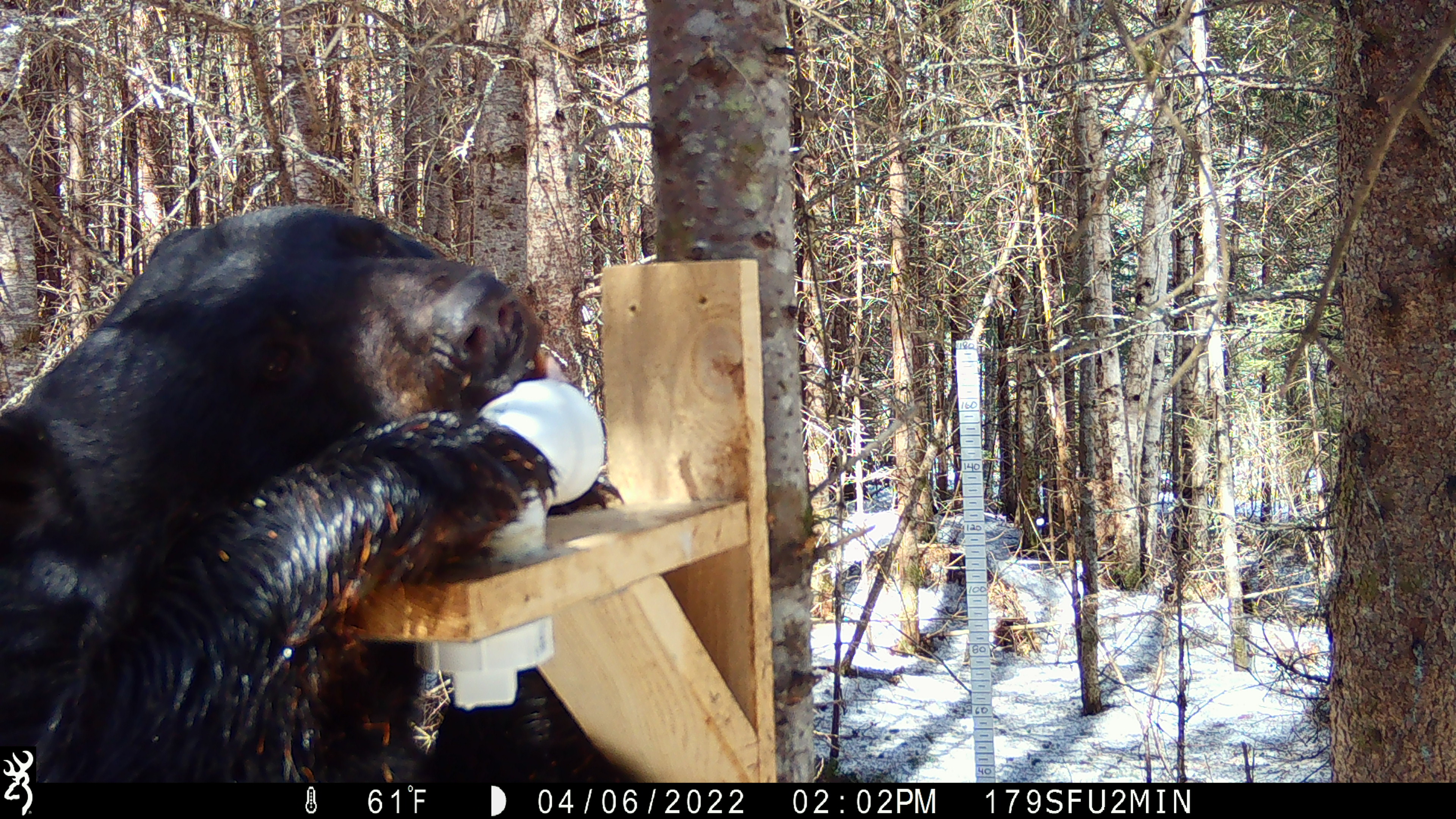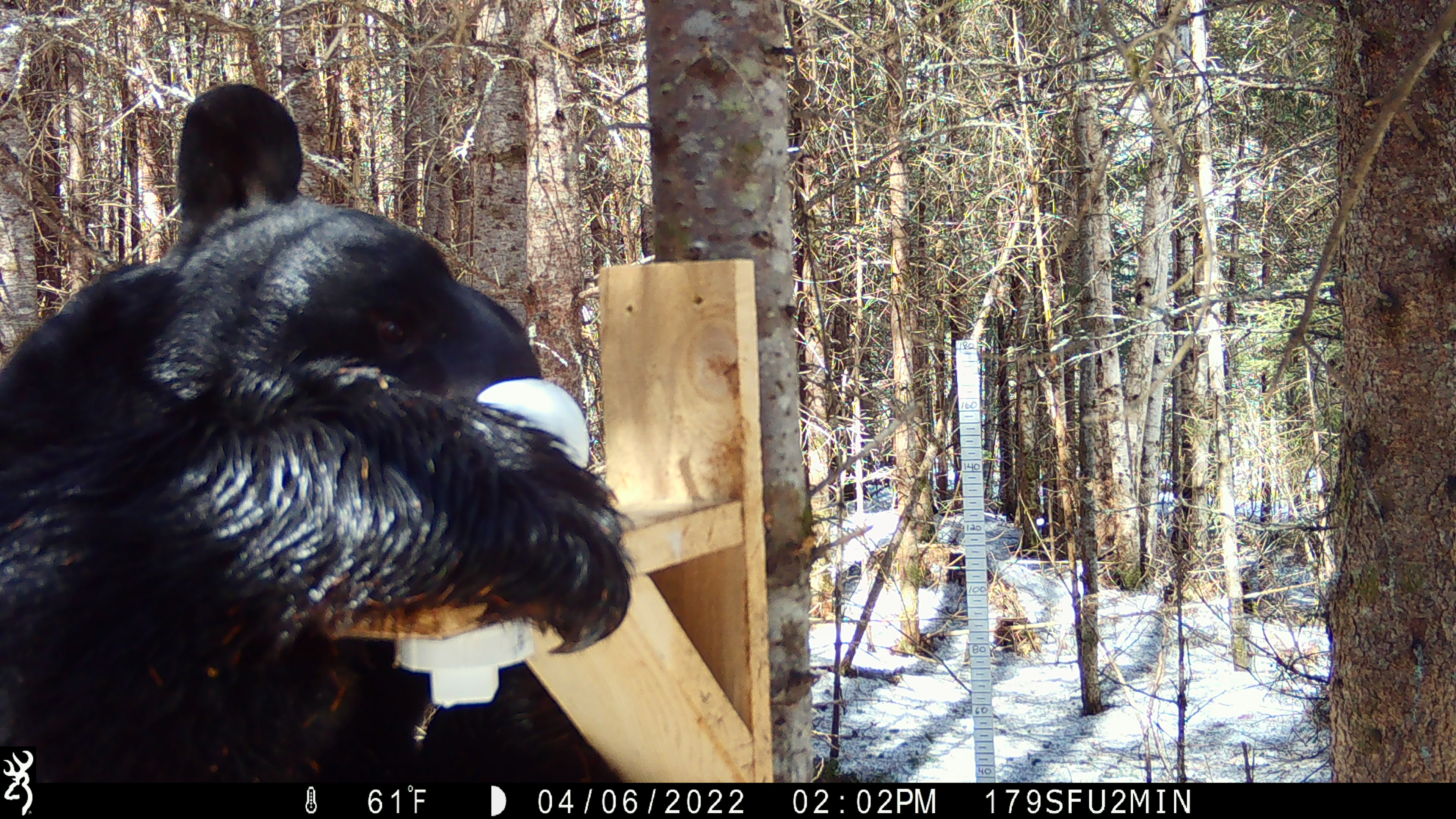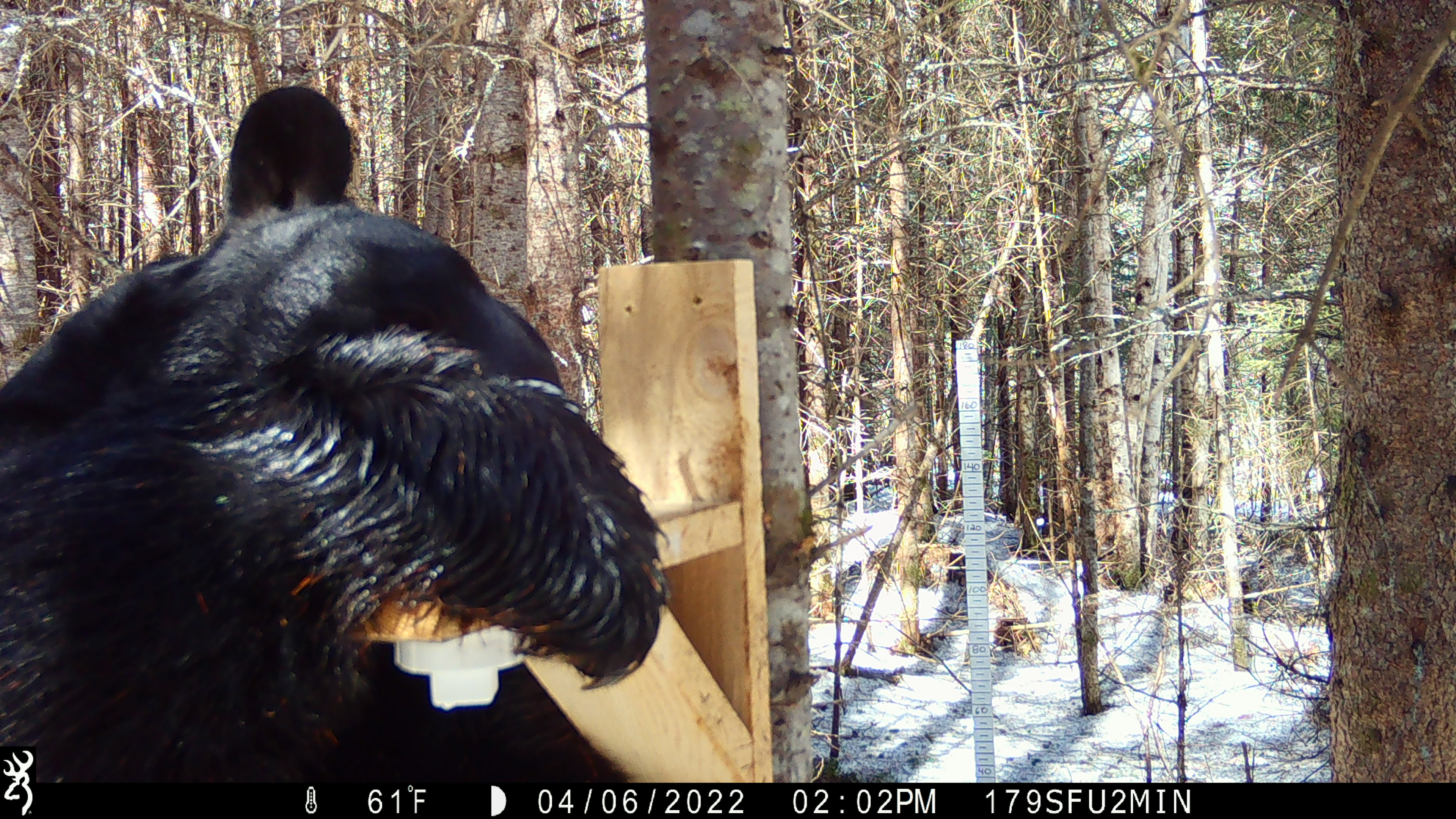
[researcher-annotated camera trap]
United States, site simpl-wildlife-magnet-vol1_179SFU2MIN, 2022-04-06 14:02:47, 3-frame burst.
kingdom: Animalia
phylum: Chordata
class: Mammalia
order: Carnivora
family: Ursidae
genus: Ursus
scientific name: Ursus americanus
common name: black bear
Black bear (Ursus americanus).